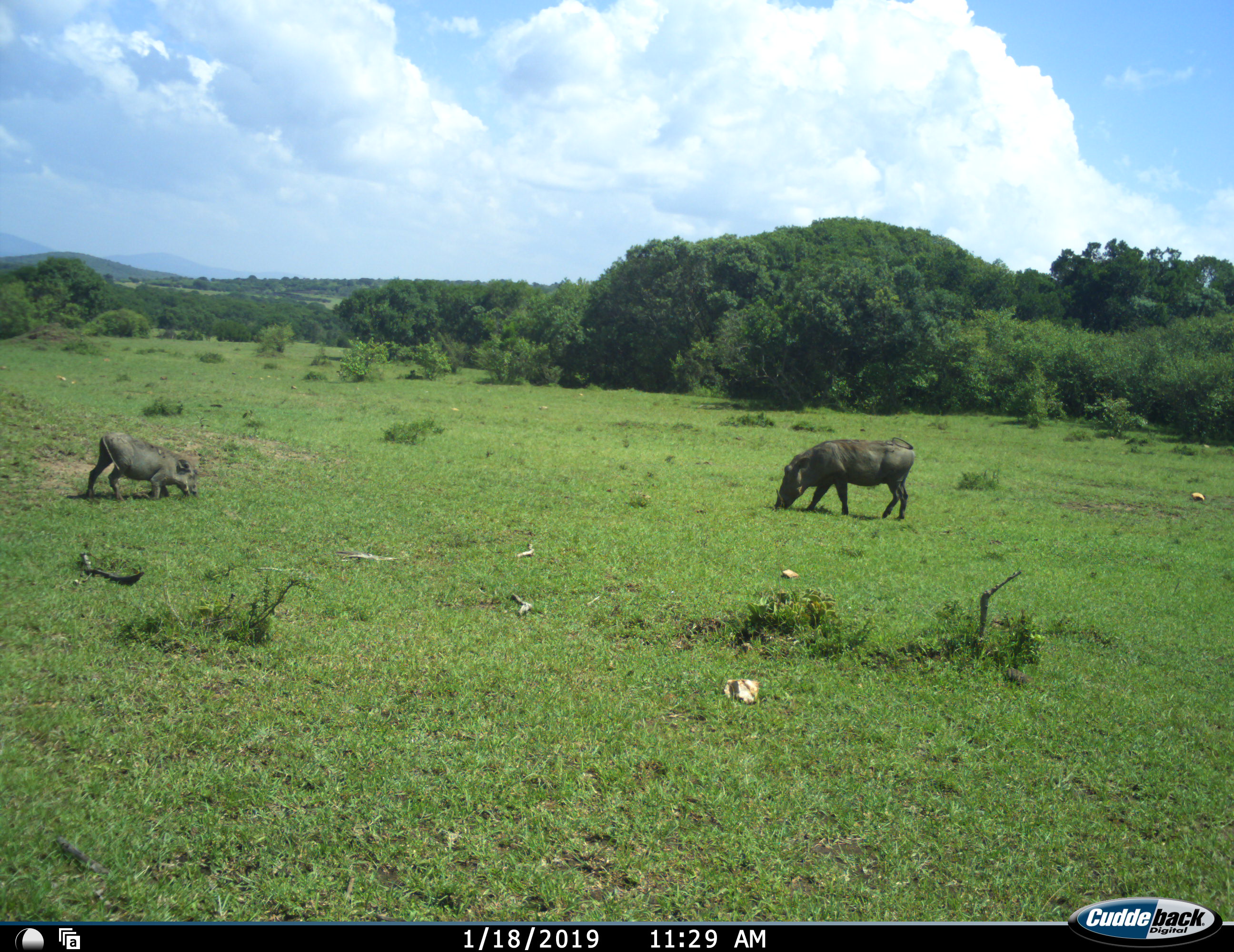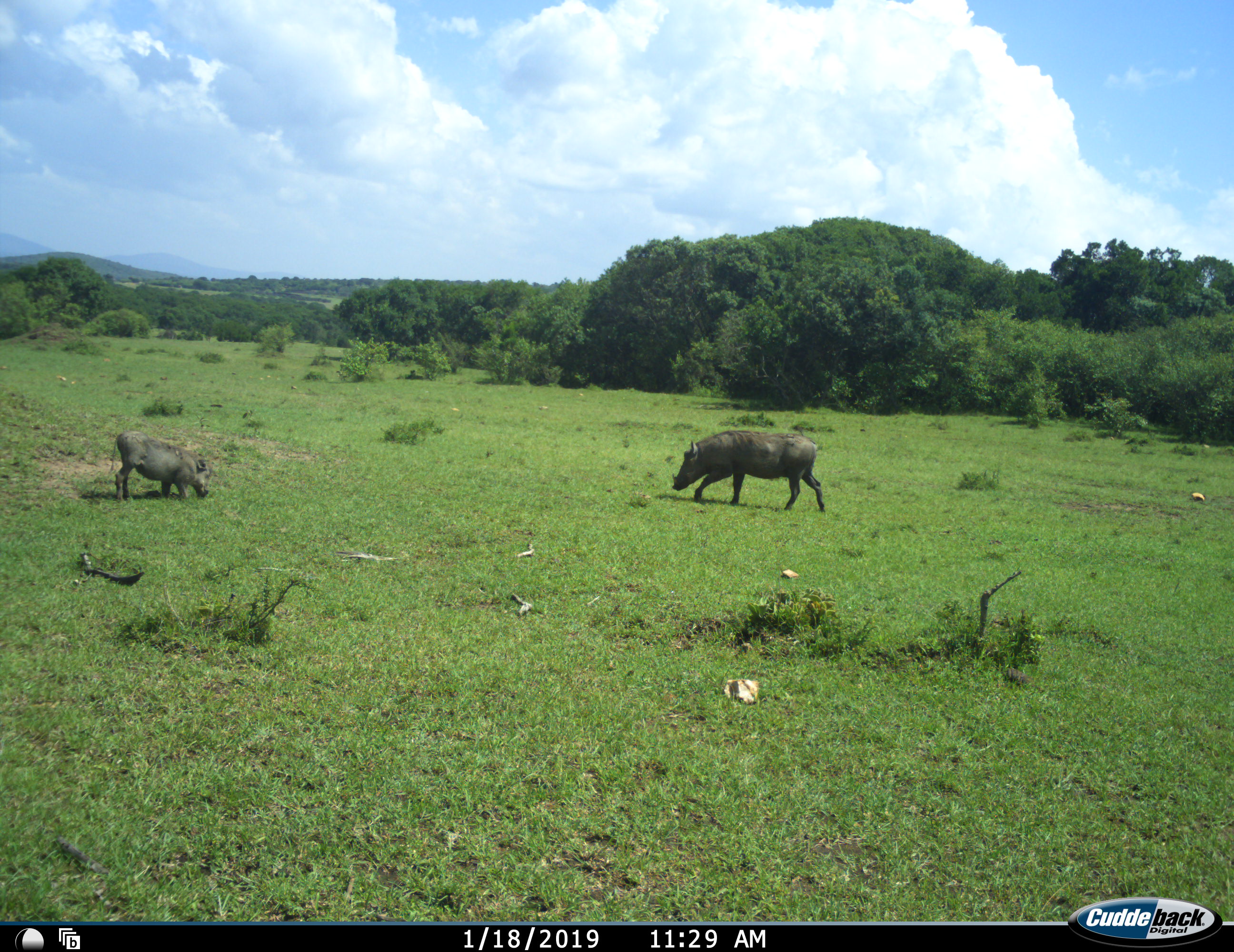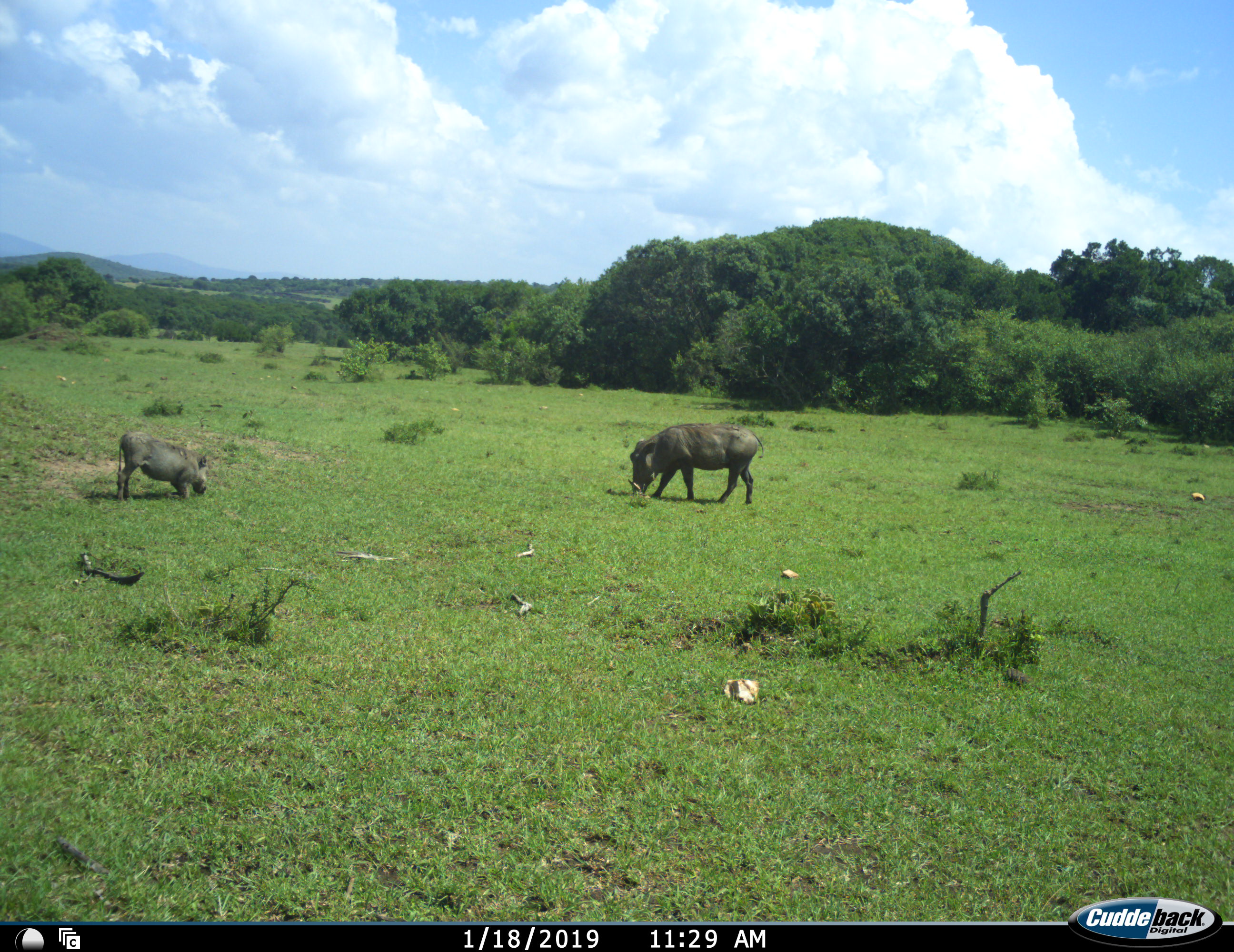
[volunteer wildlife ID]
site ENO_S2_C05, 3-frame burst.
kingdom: Animalia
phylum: Chordata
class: Mammalia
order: Artiodactyla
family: Suidae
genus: Phacochoerus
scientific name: Phacochoerus africanus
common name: warthog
Warthog (Phacochoerus africanus), count 2. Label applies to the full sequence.